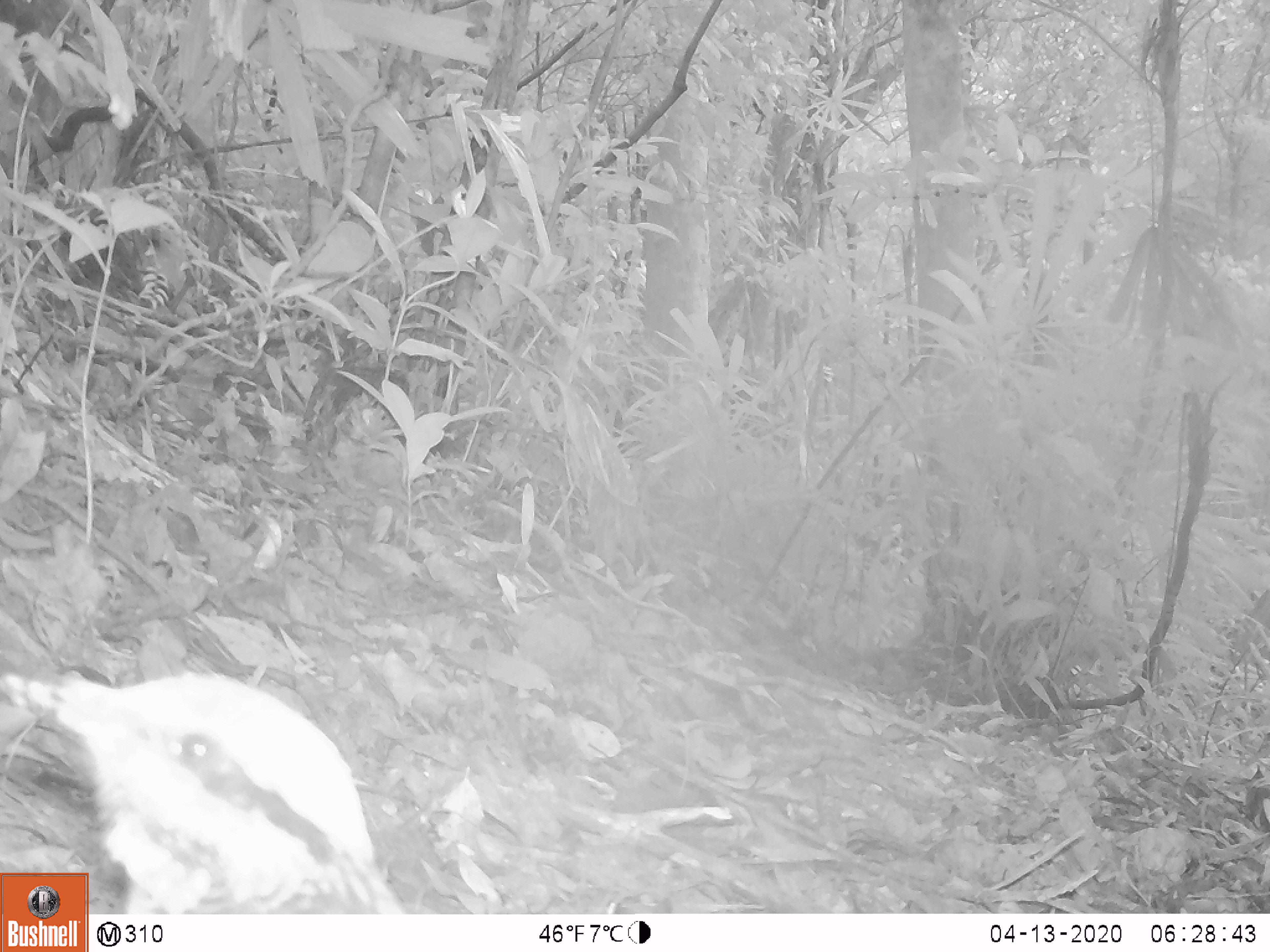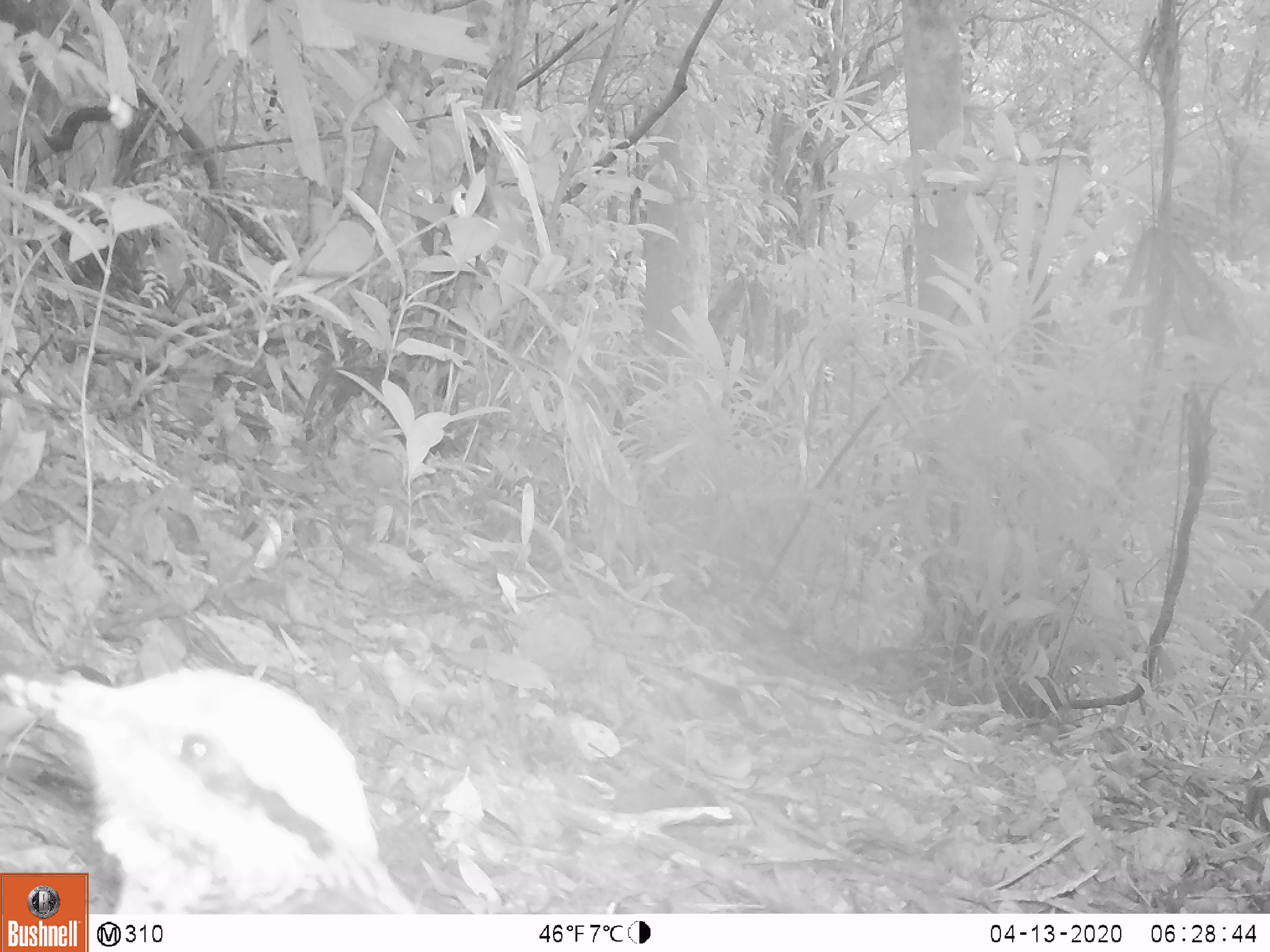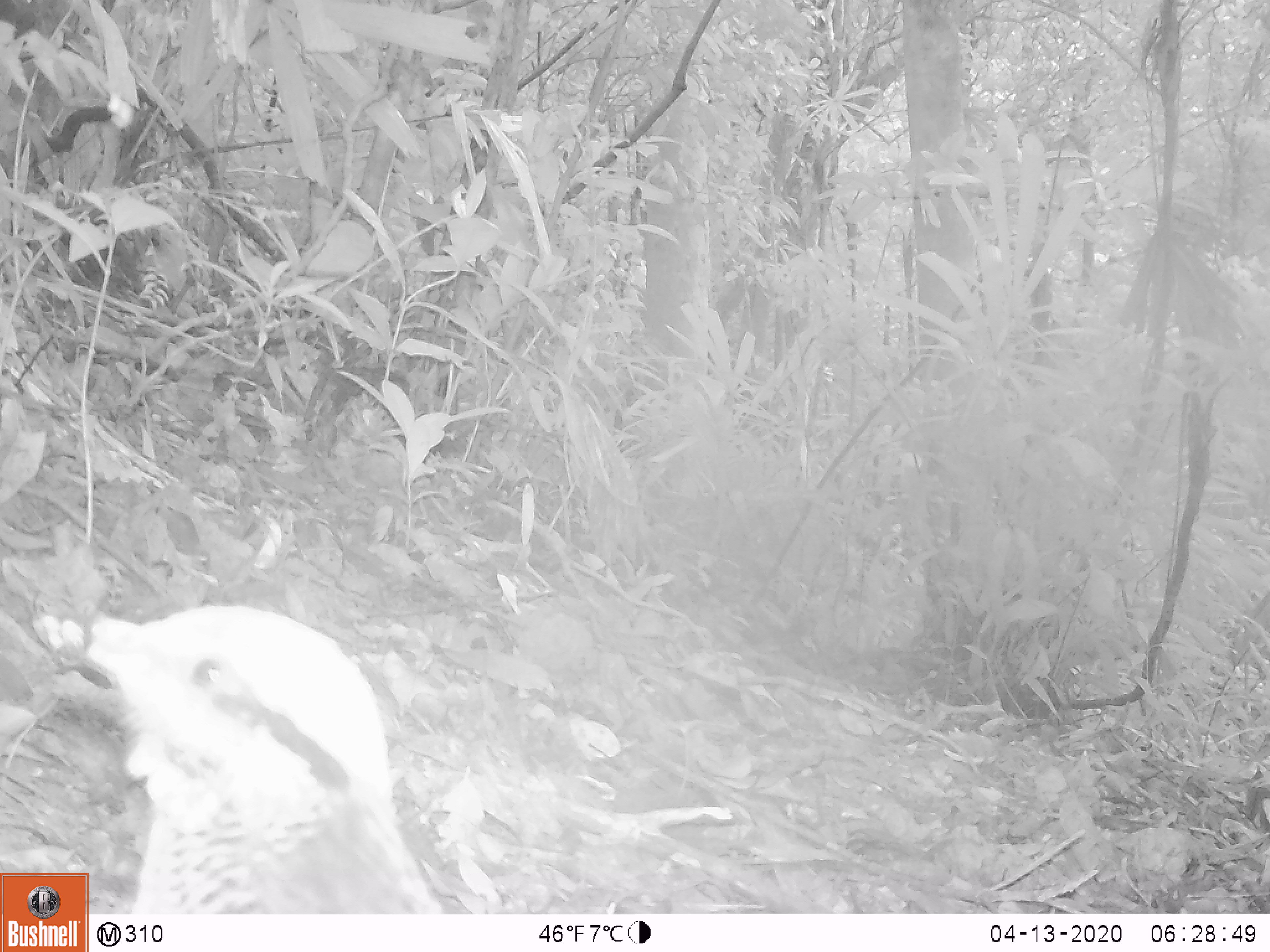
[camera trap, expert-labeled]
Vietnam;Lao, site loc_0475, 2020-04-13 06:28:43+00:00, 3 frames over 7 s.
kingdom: Animalia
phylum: Chordata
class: Aves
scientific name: Aves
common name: bird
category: unidentified bird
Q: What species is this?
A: Unidentified bird (bird) (Aves).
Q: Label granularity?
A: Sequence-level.